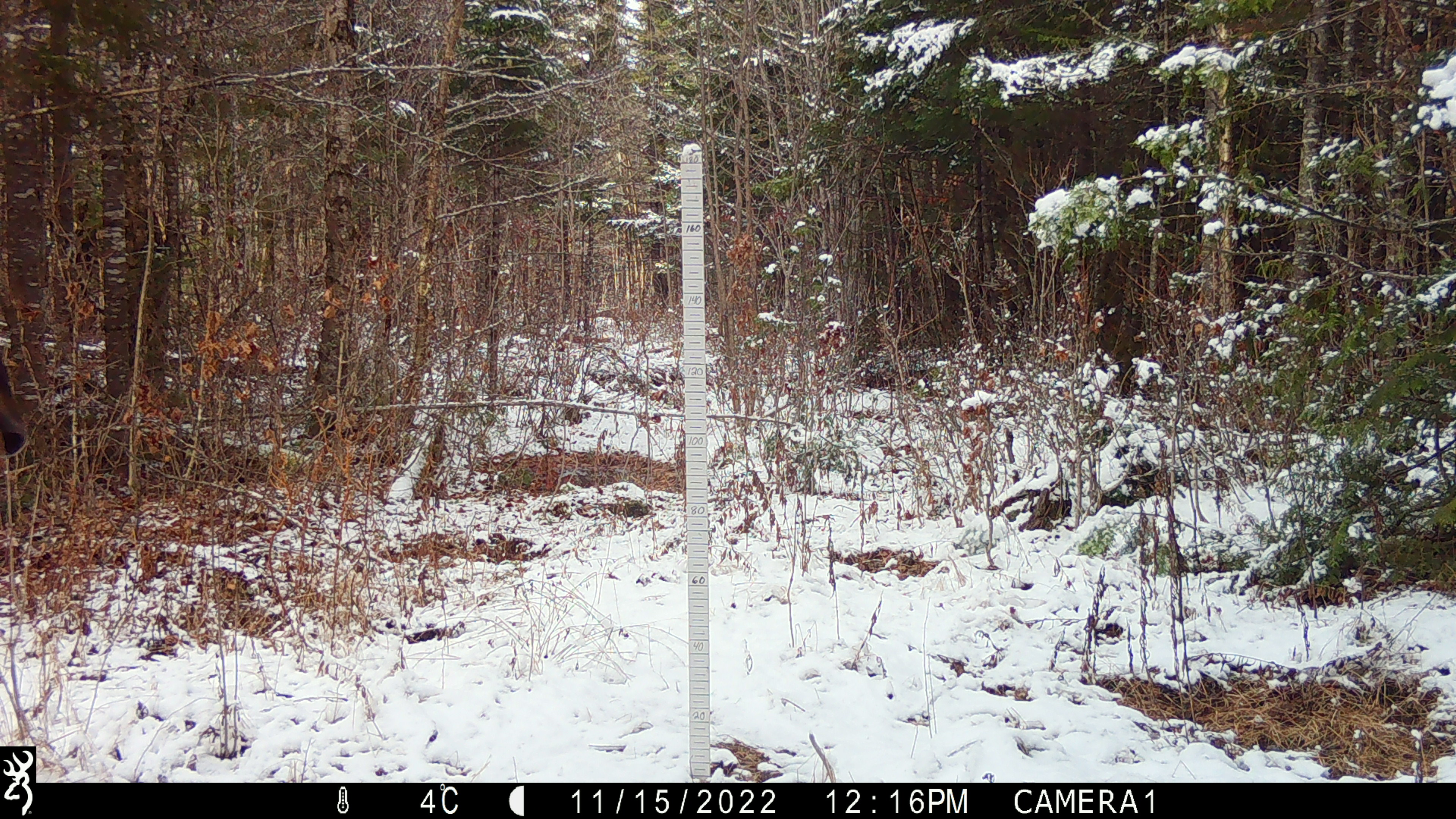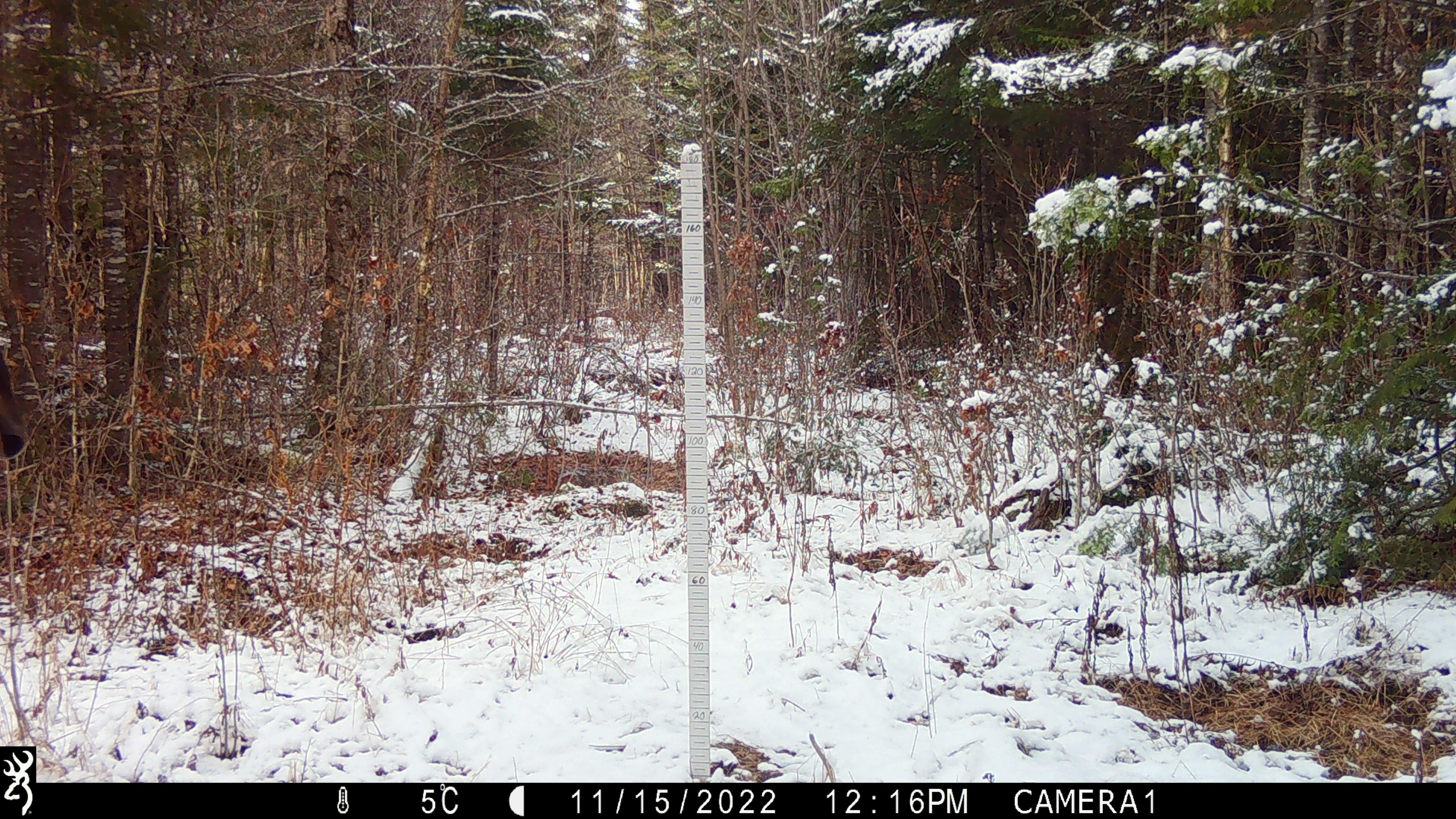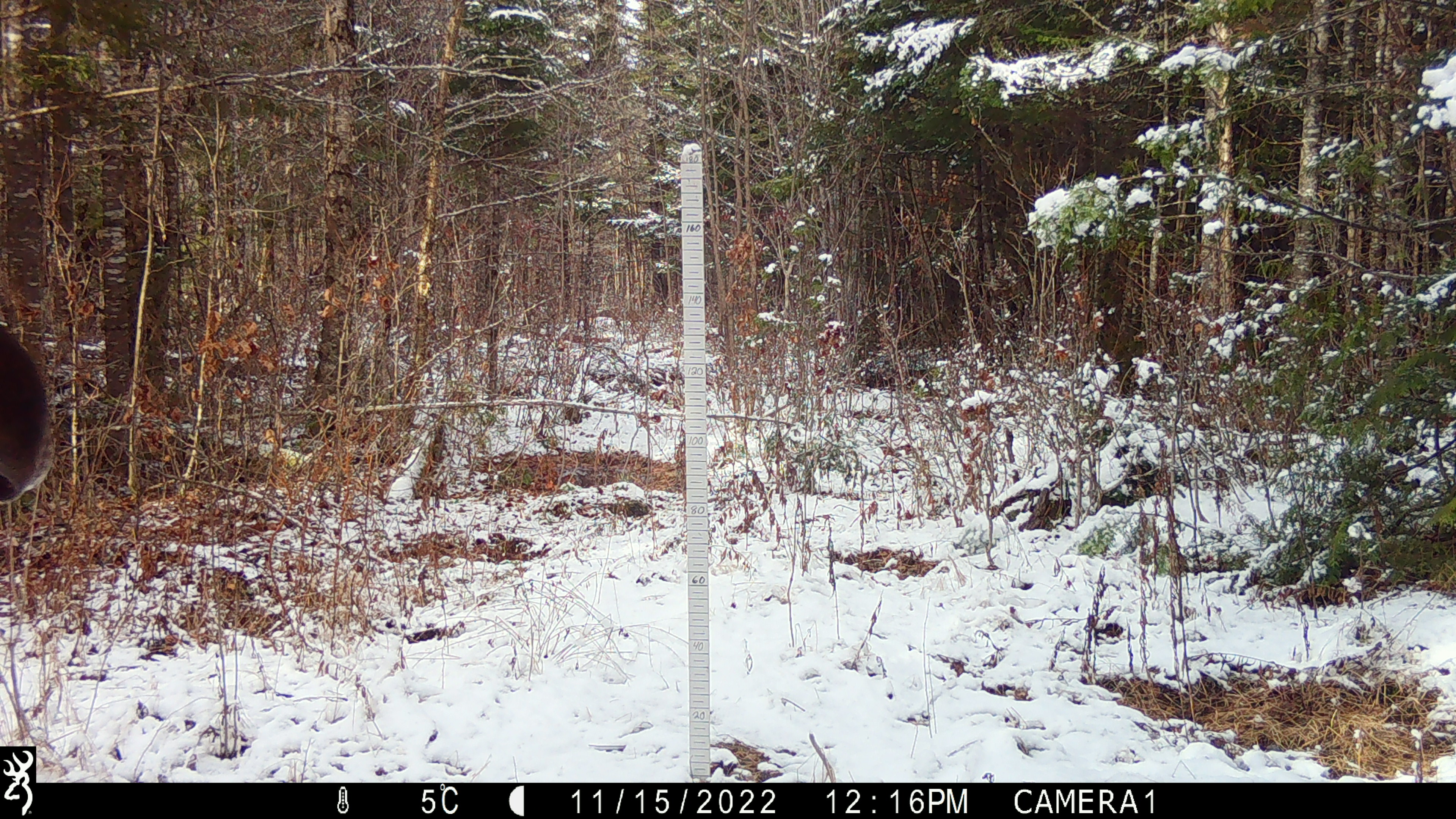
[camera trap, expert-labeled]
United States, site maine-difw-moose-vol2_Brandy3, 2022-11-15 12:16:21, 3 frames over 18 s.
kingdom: Animalia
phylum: Chordata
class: Mammalia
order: Artiodactyla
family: Cervidae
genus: Alces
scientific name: Alces alces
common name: moose